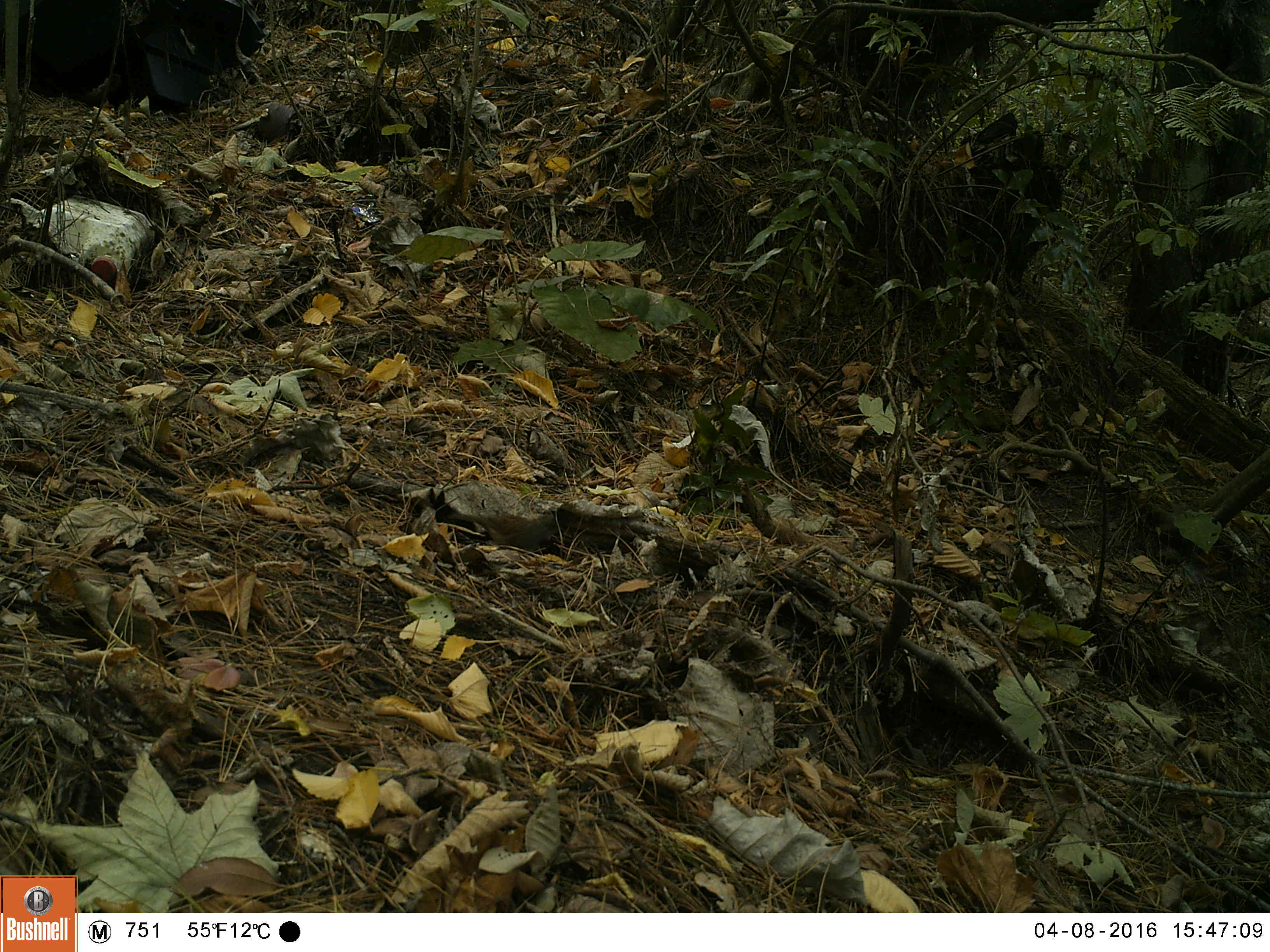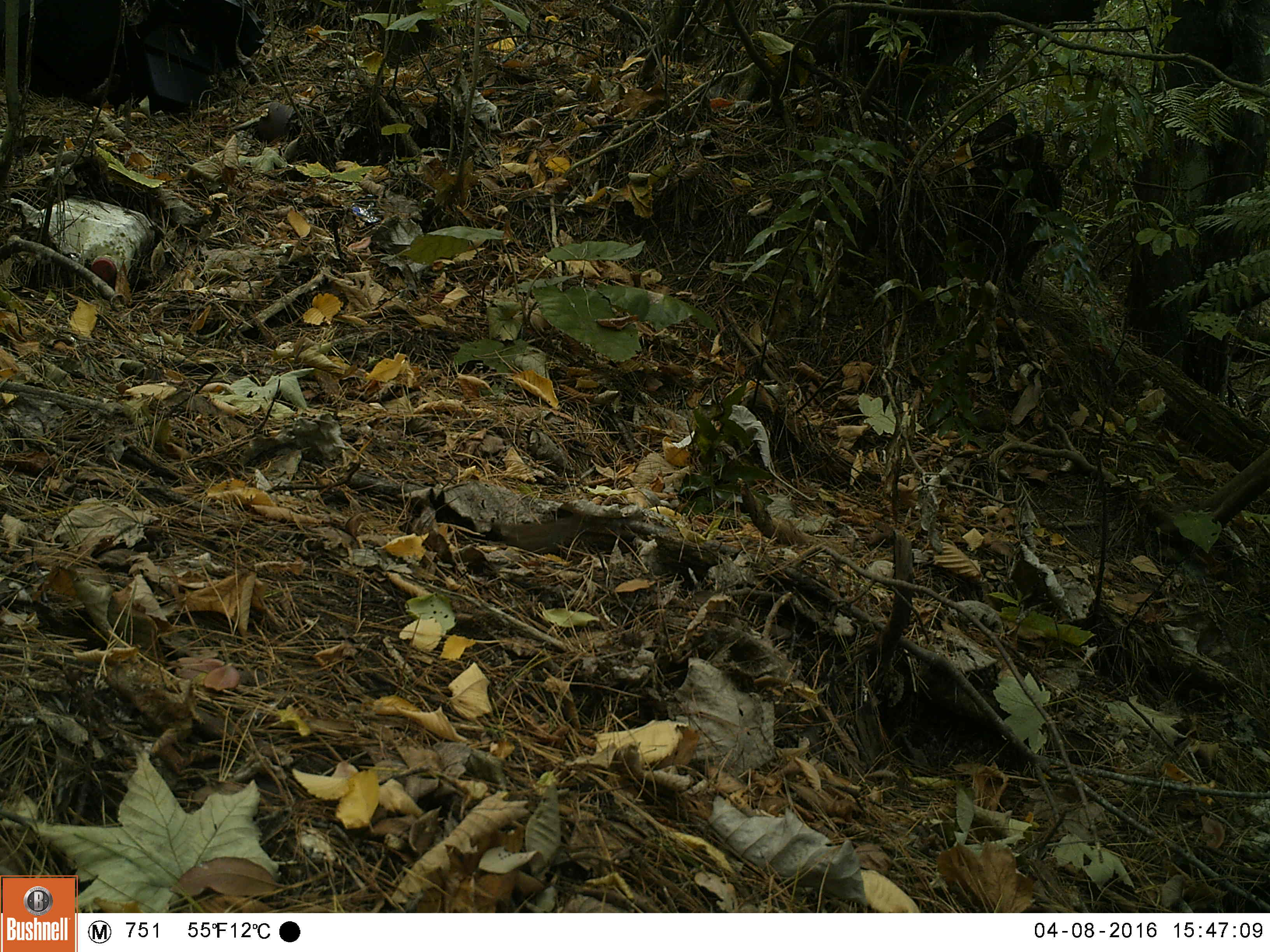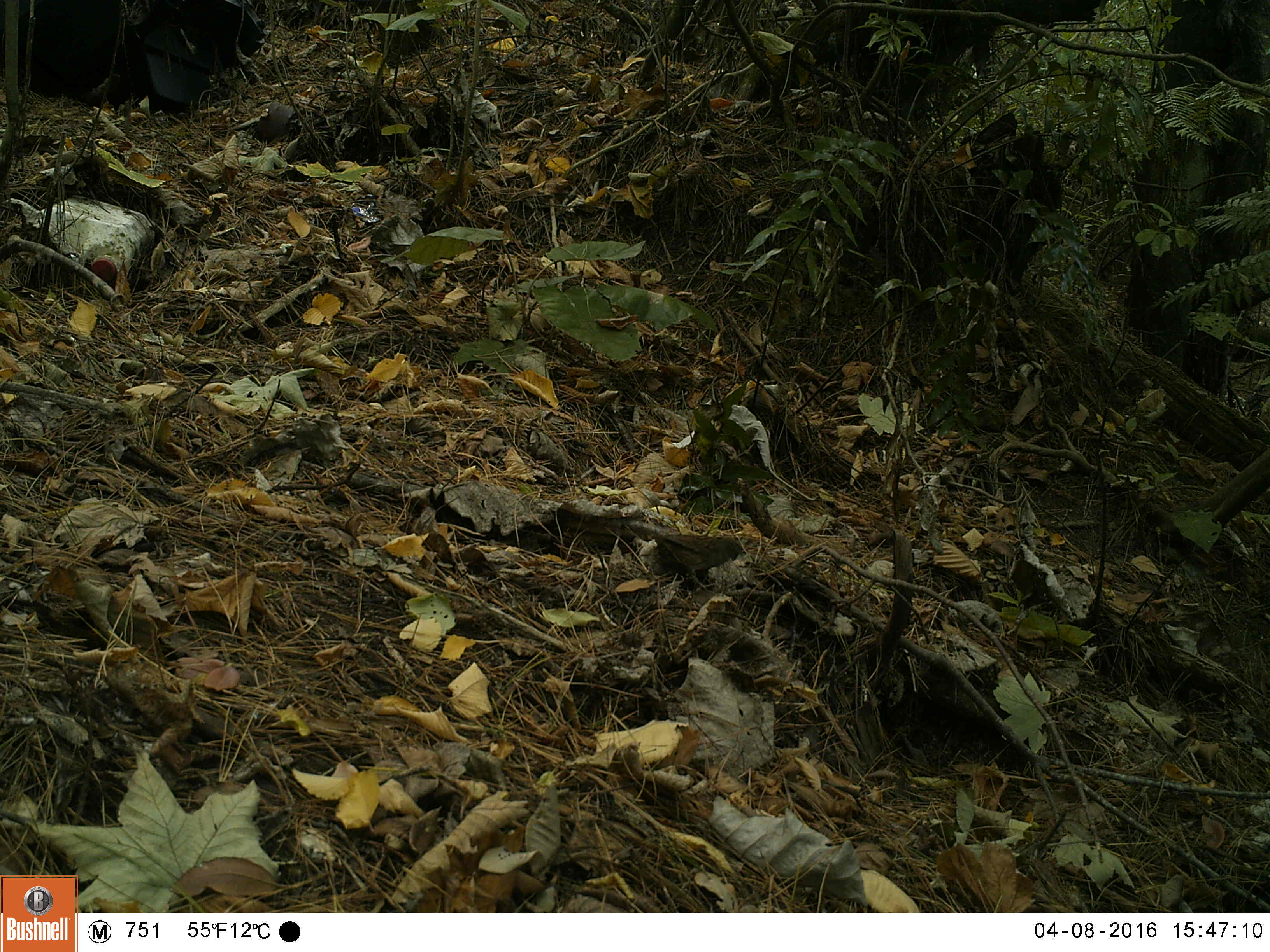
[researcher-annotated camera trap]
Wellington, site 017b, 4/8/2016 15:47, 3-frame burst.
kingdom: Animalia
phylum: Chordata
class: Aves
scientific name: Aves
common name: bird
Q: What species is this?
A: Bird (Aves).